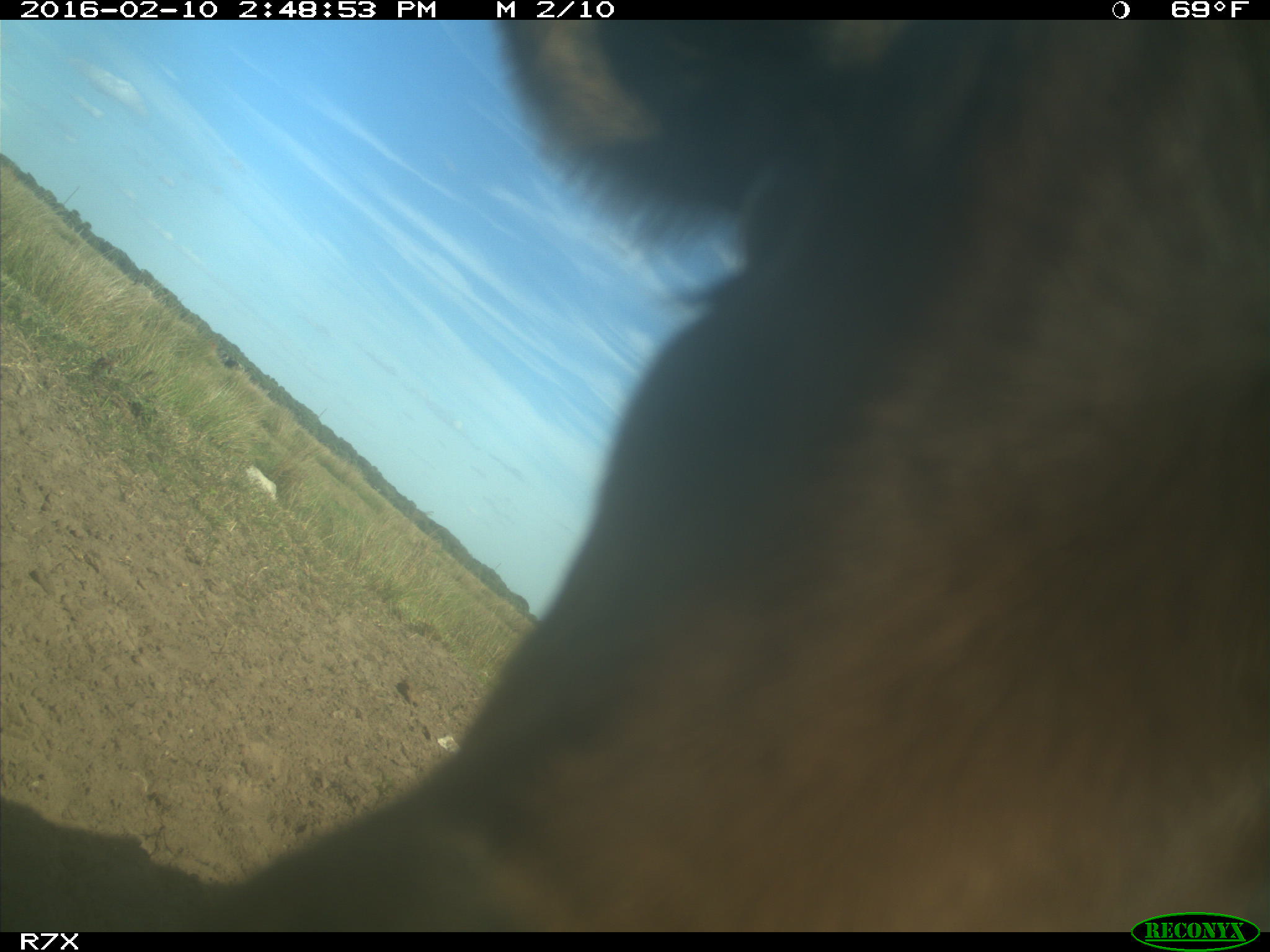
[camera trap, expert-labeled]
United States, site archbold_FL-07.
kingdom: Animalia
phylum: Chordata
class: Mammalia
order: Artiodactyla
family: Bovidae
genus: Bos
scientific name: Bos taurus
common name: domestic cow